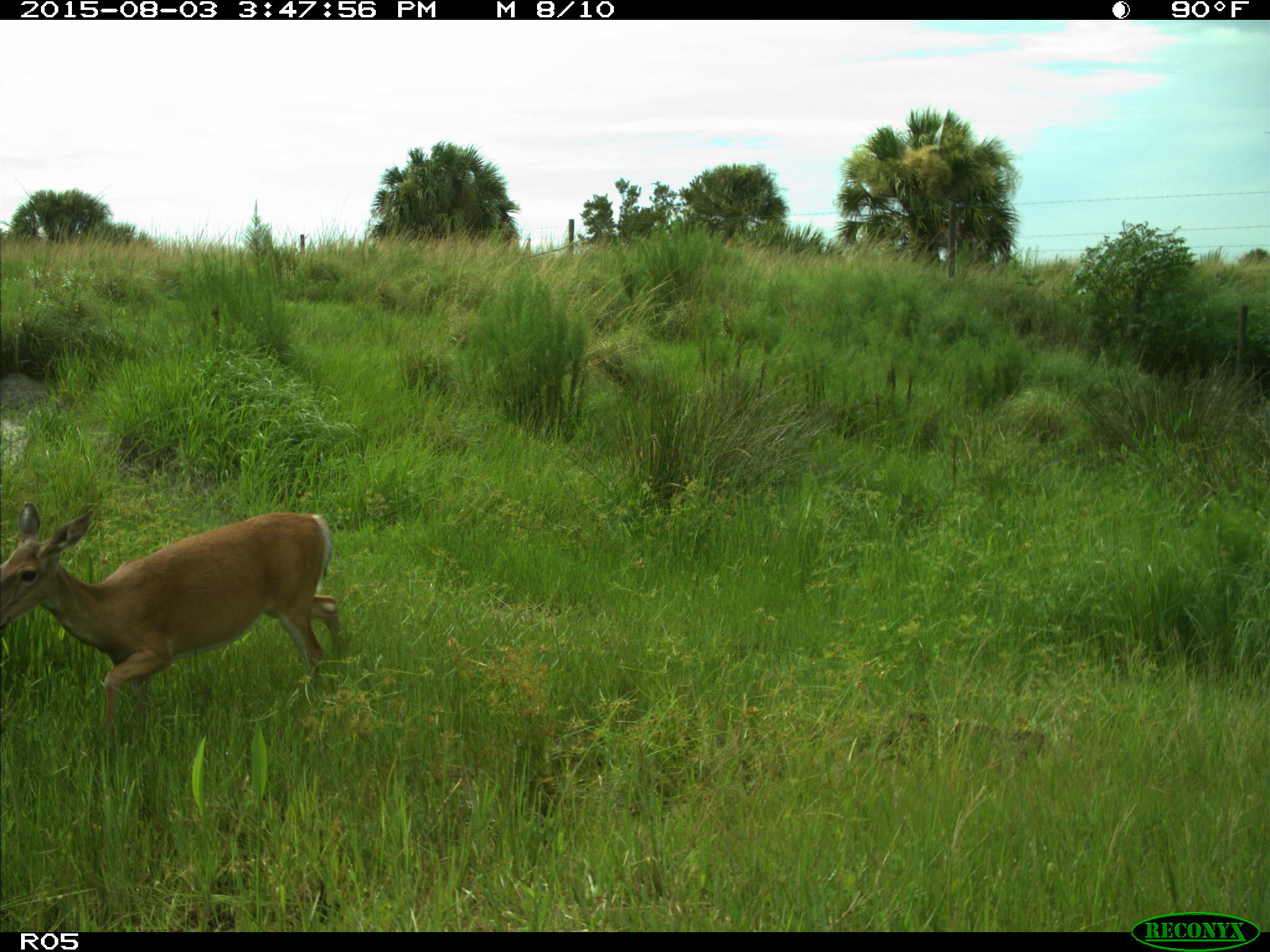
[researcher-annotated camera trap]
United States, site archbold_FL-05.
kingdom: Animalia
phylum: Chordata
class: Mammalia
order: Artiodactyla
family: Cervidae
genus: Odocoileus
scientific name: Odocoileus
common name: deer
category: unidentified deer